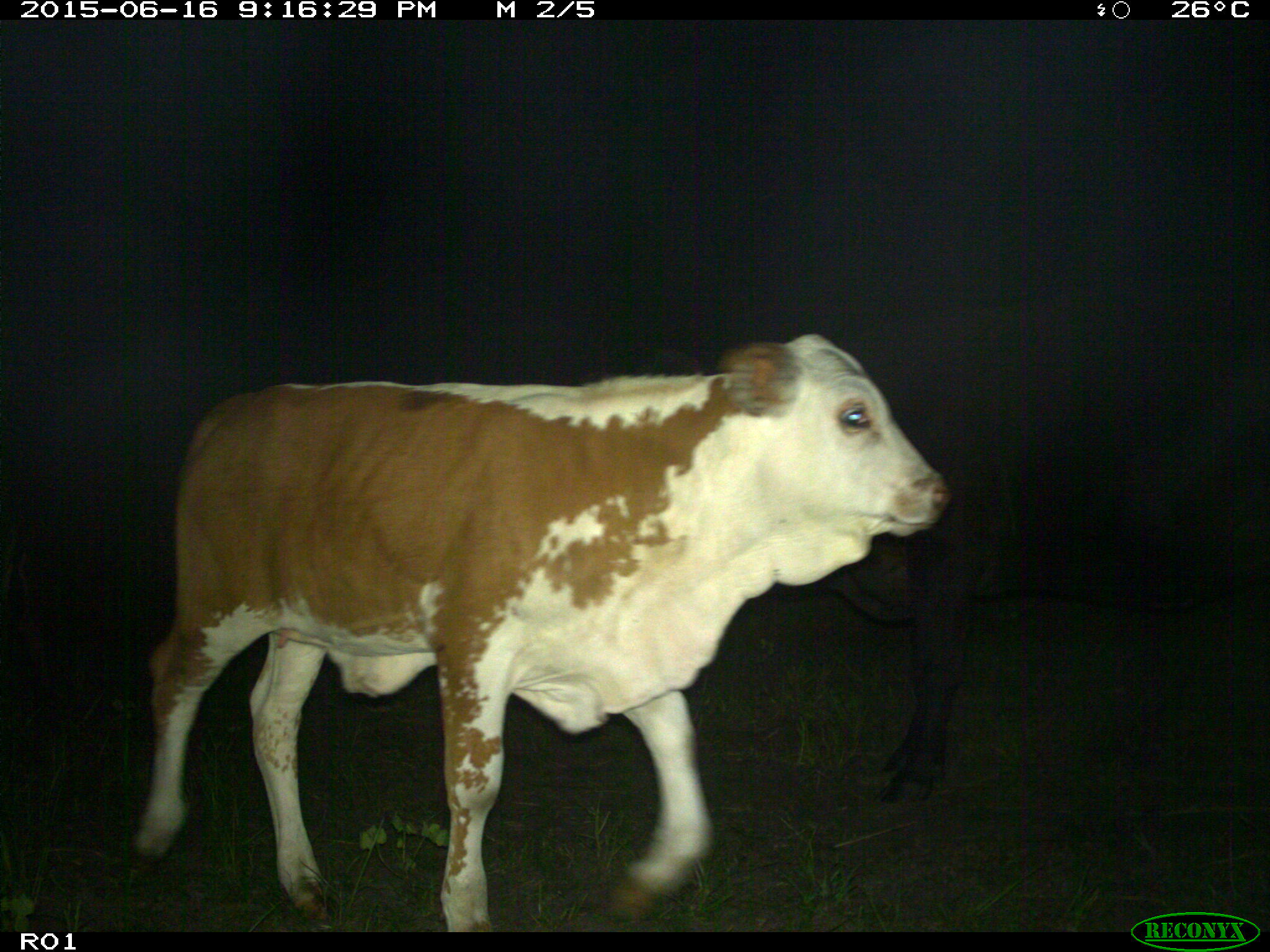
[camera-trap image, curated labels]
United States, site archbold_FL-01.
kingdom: Animalia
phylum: Chordata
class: Mammalia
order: Artiodactyla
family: Bovidae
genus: Bos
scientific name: Bos taurus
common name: domestic cow